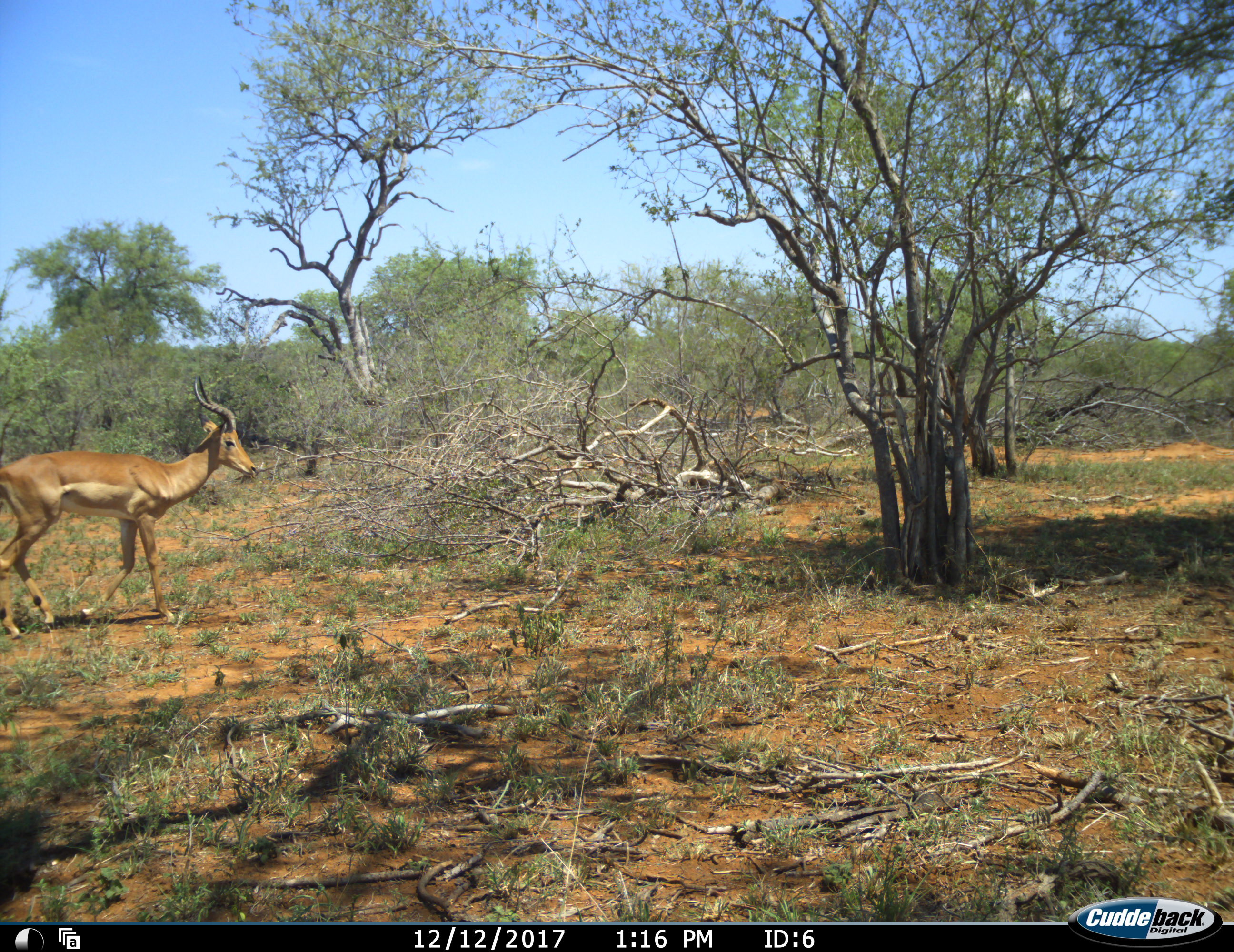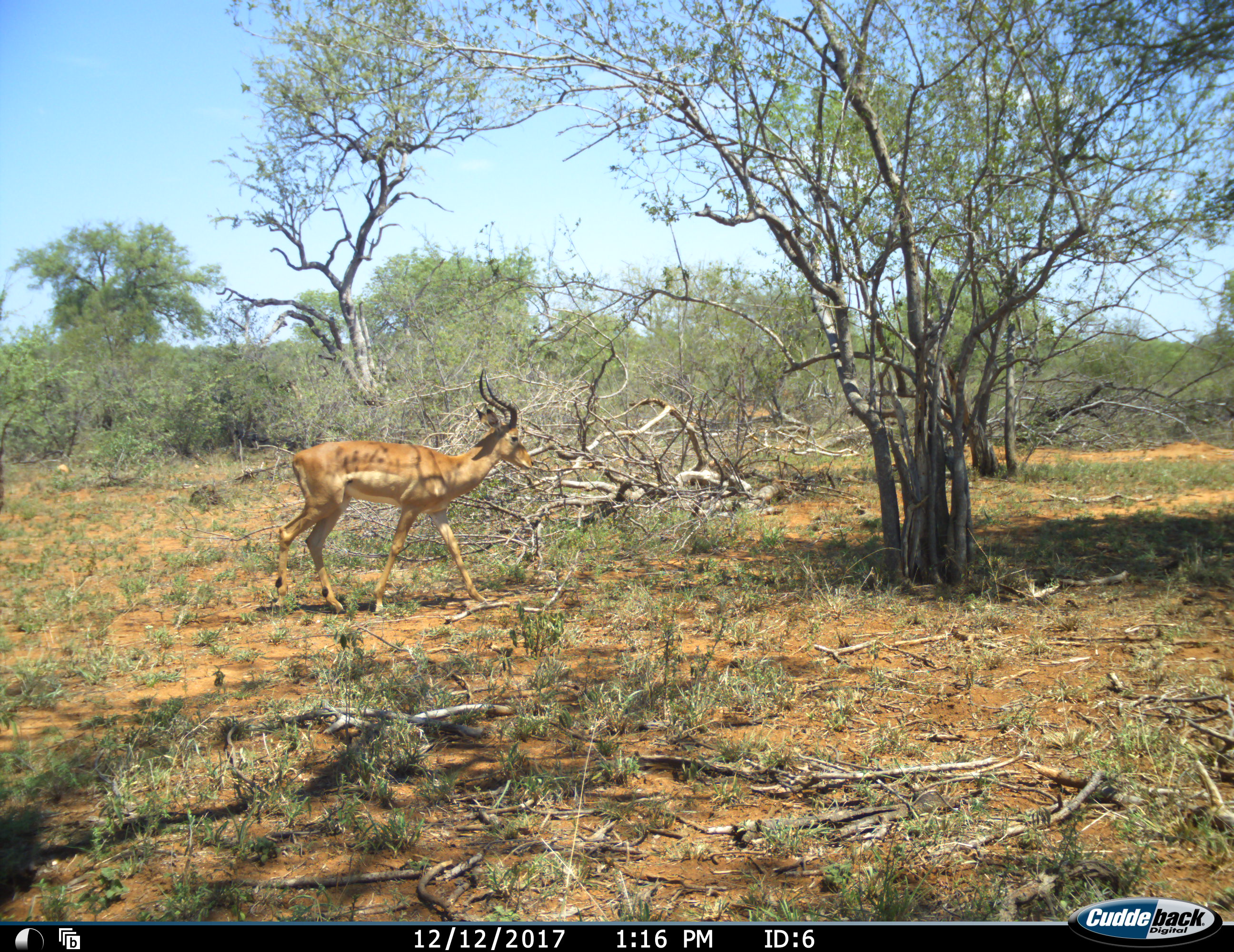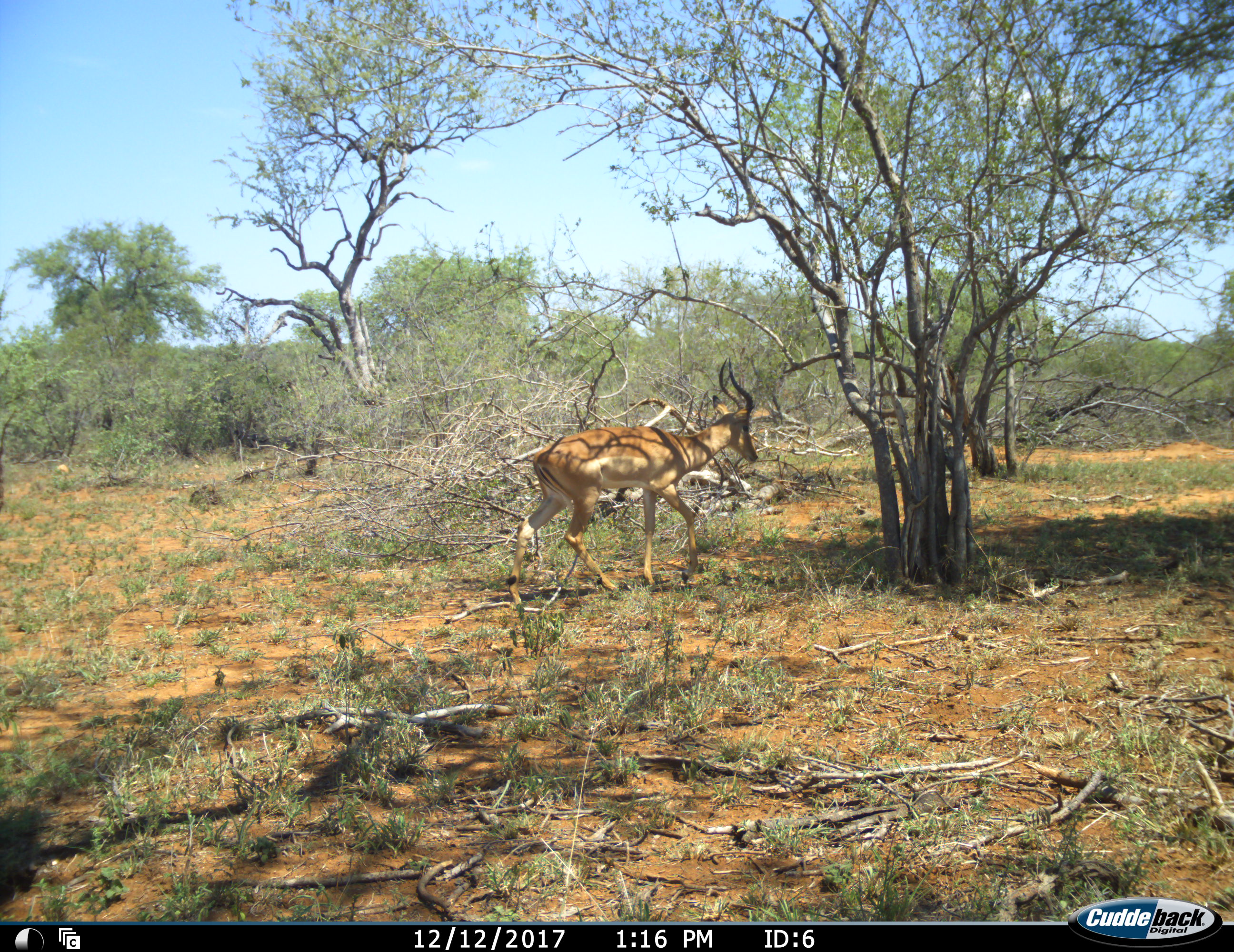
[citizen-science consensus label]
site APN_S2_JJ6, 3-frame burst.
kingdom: Animalia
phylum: Chordata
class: Mammalia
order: Artiodactyla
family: Bovidae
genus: Aepyceros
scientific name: Aepyceros melampus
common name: impala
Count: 1.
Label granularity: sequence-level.